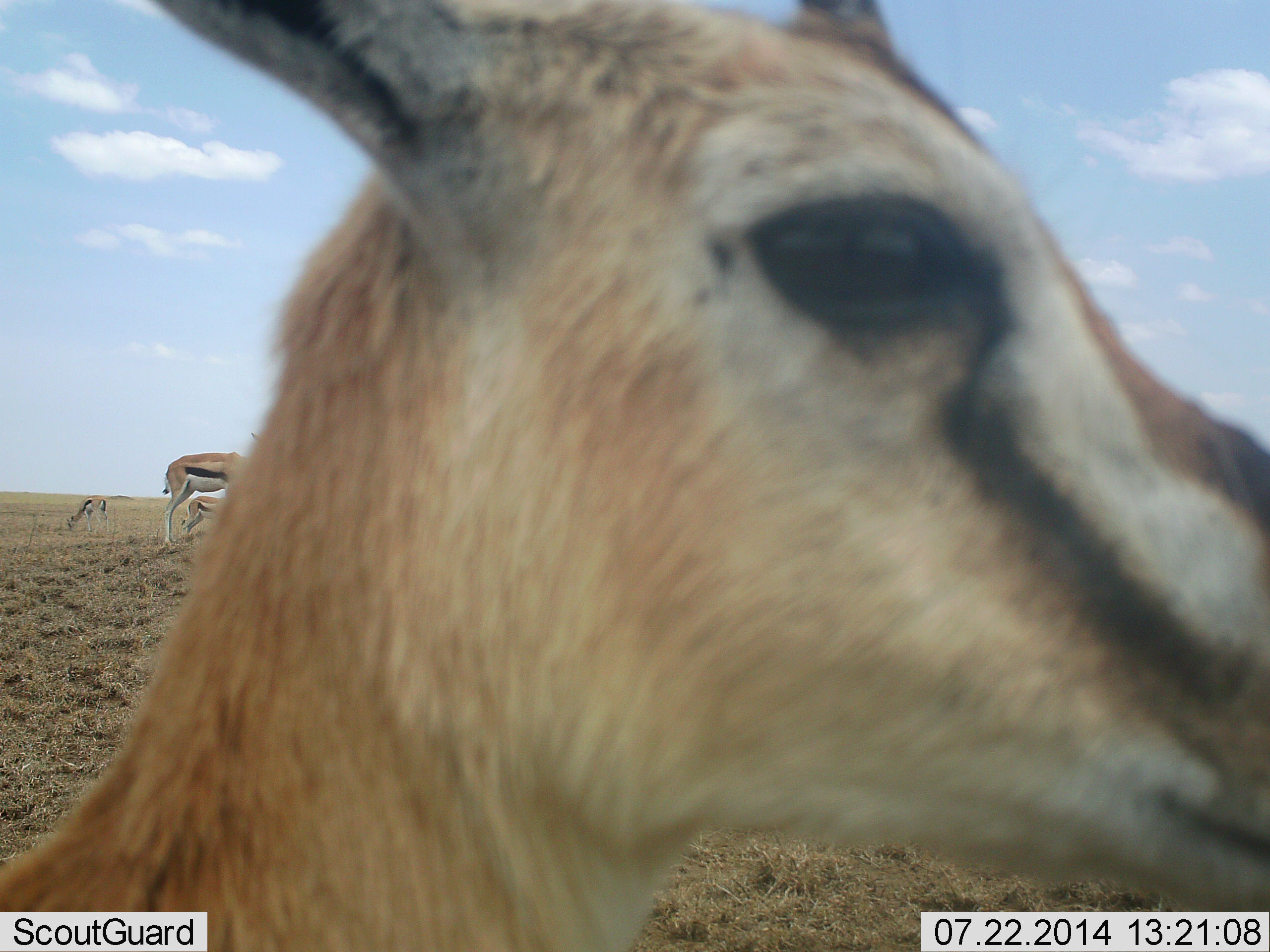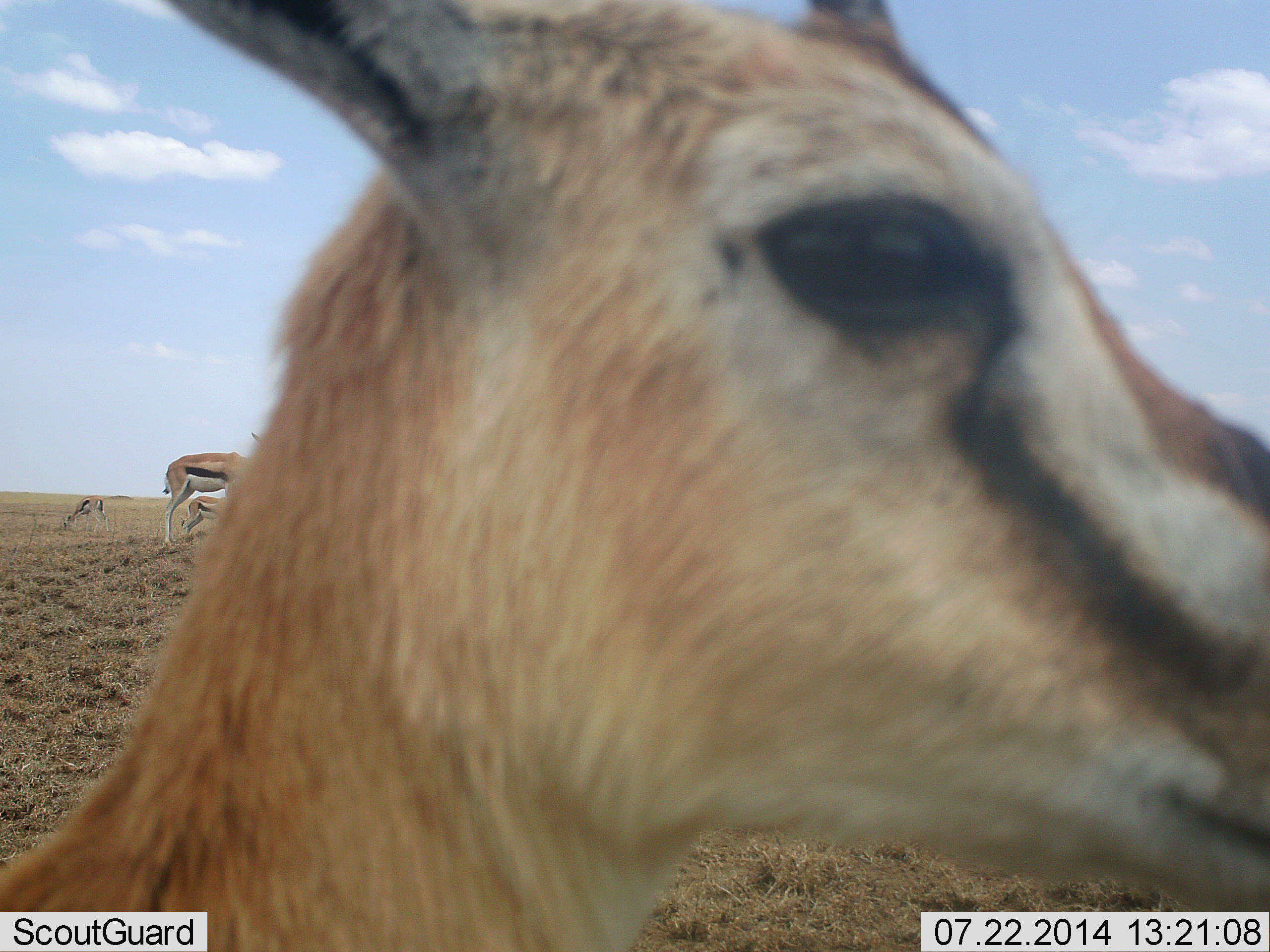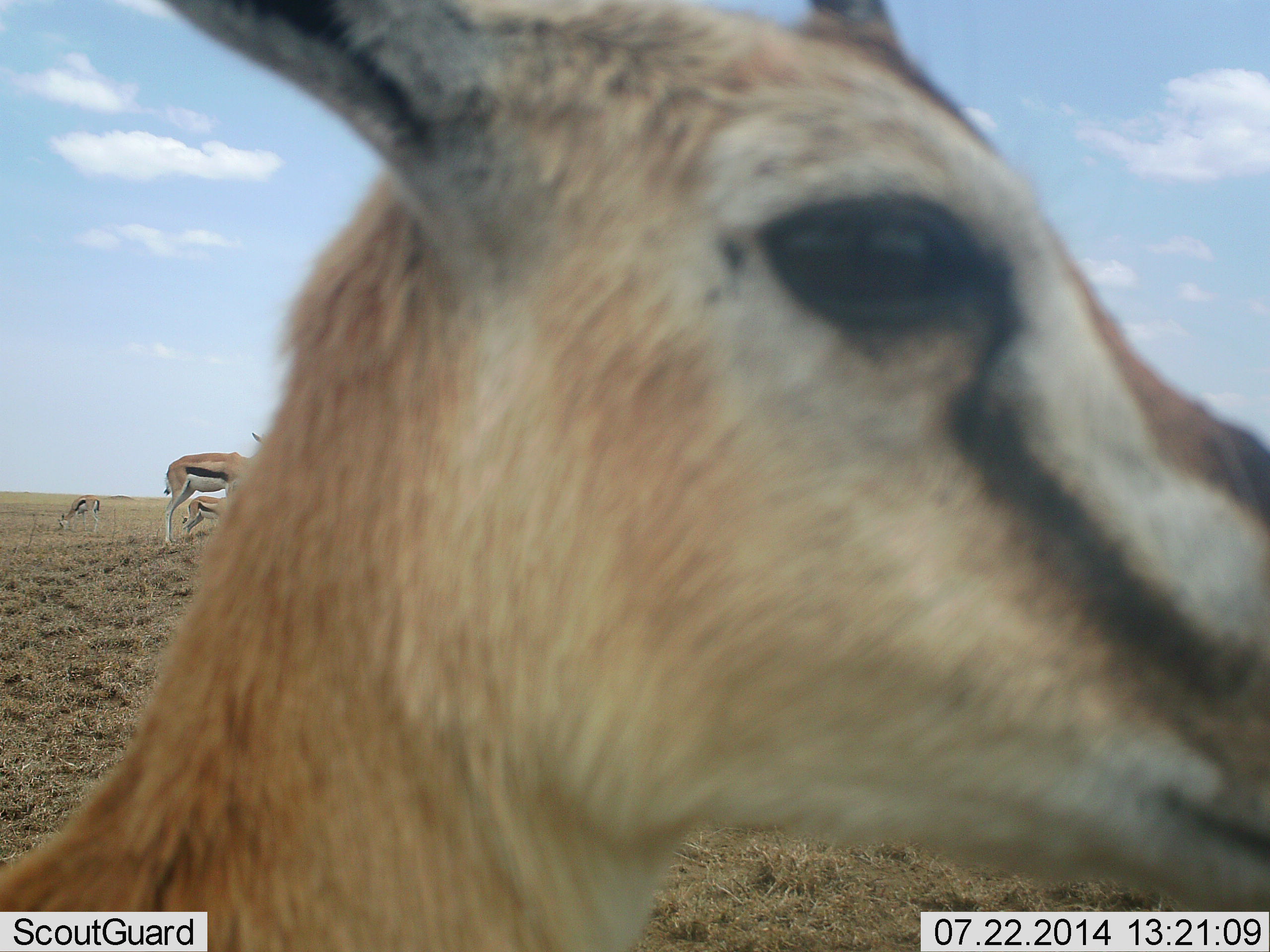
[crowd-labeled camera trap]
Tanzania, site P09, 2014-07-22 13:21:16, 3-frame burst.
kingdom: Animalia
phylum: Chordata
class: Mammalia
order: Artiodactyla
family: Bovidae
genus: Eudorcas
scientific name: Eudorcas thomsonii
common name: thomson's gazelle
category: gazellethomsons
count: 4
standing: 90%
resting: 0%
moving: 0%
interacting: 10%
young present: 0%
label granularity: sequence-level